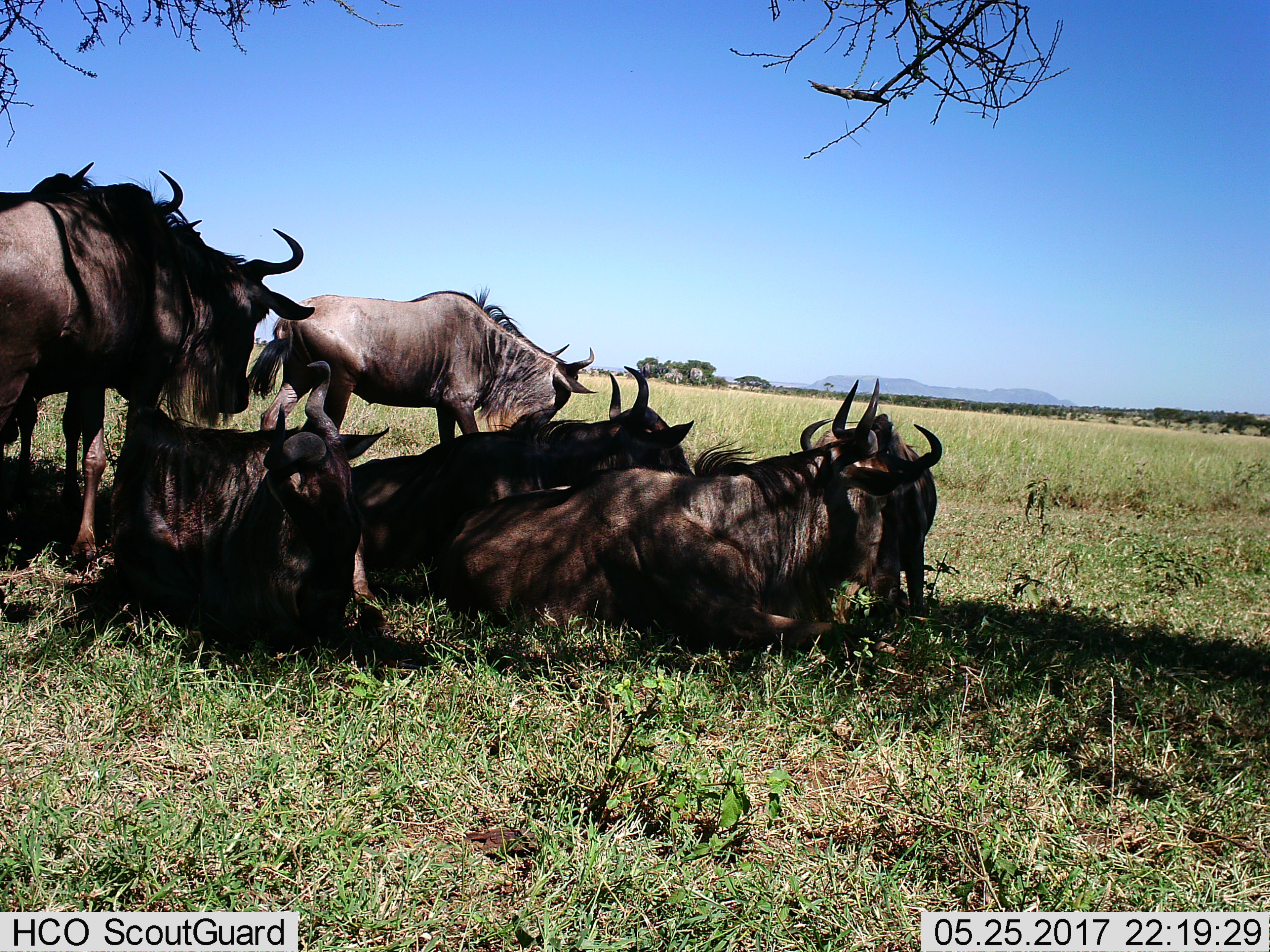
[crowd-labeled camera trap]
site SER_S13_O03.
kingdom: Animalia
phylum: Chordata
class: Mammalia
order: Artiodactyla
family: Bovidae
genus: Connochaetes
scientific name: Connochaetes taurinus taurinus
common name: blue wildebeest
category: wildebeestblue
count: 7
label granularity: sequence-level